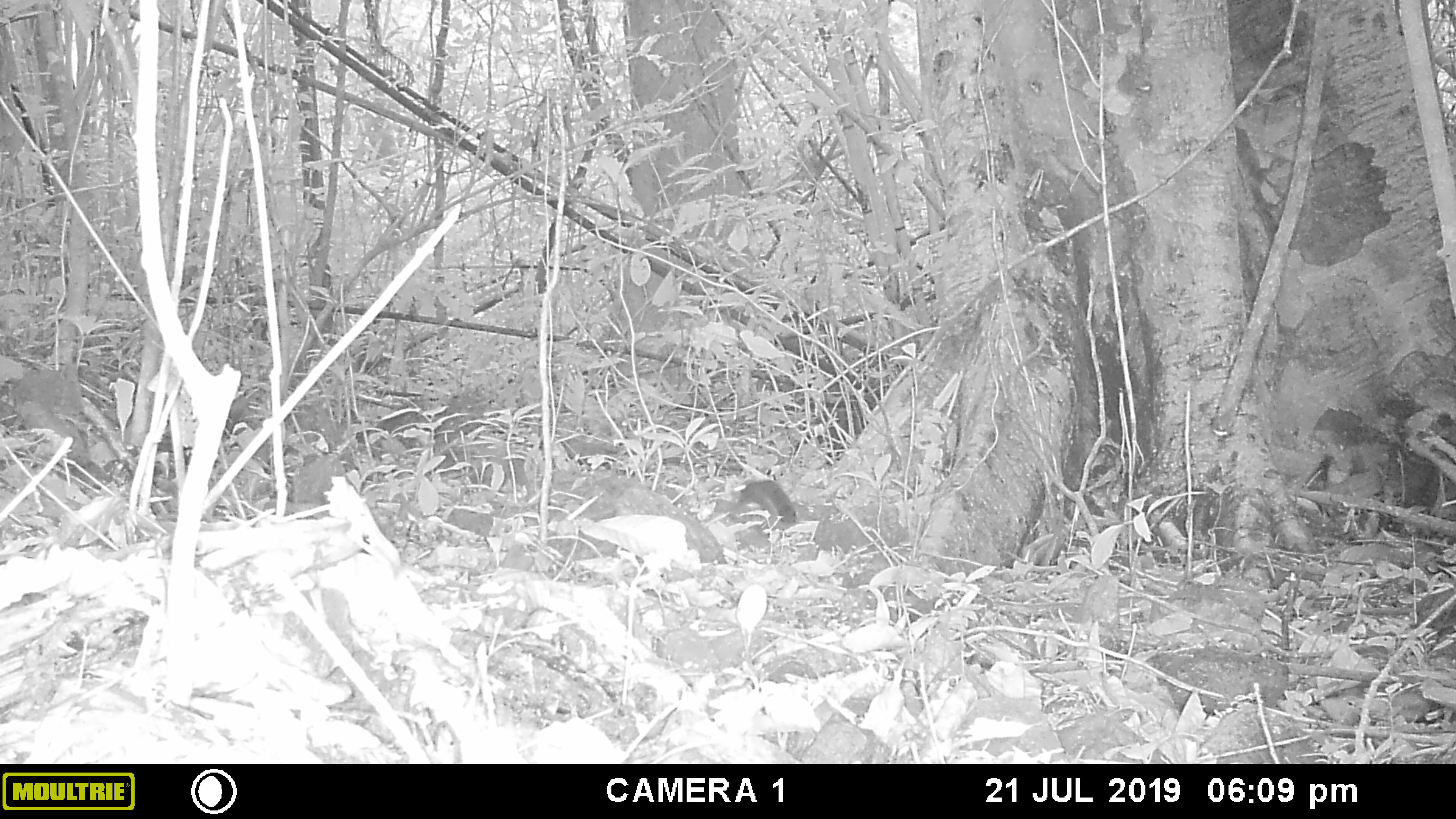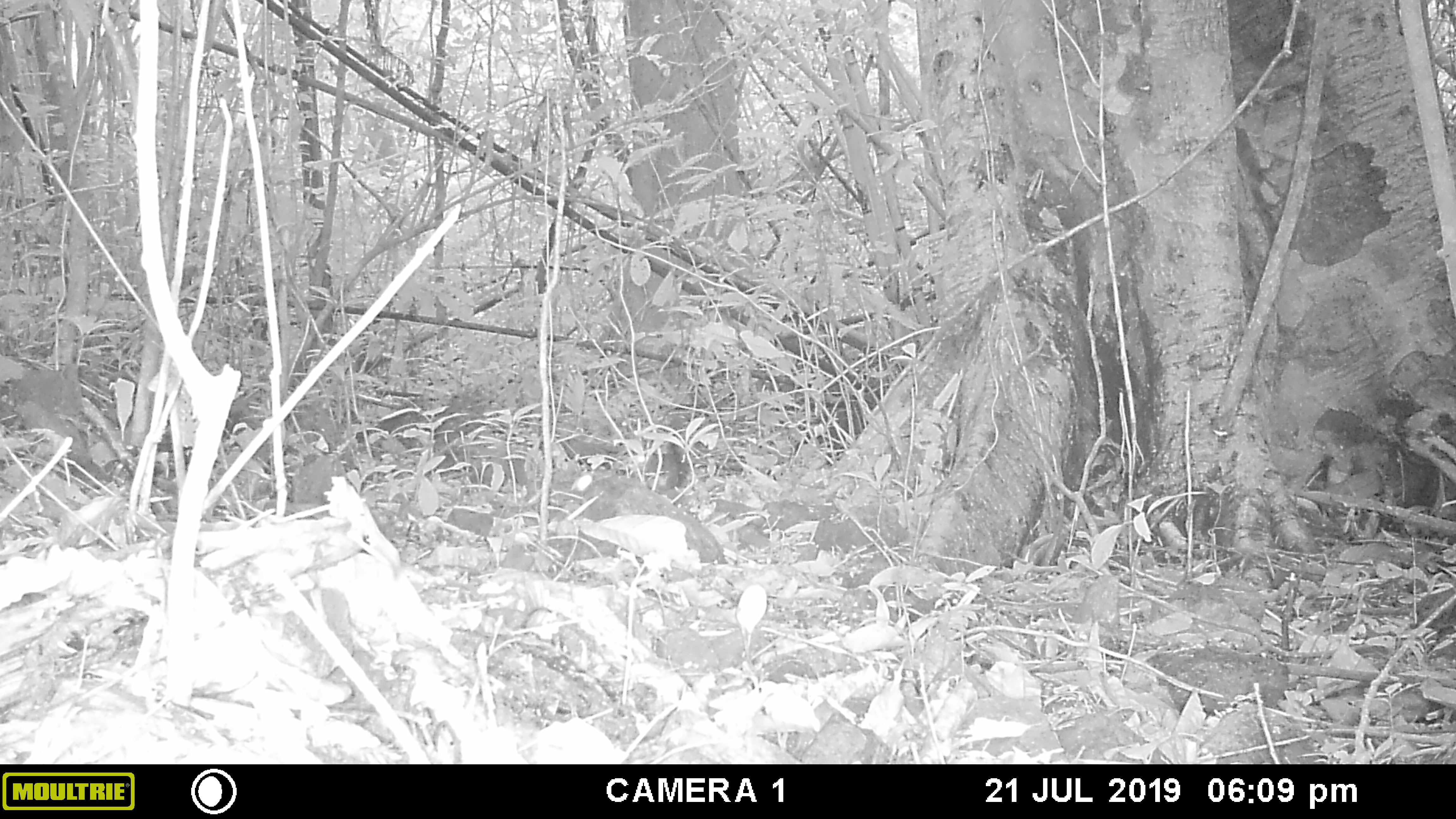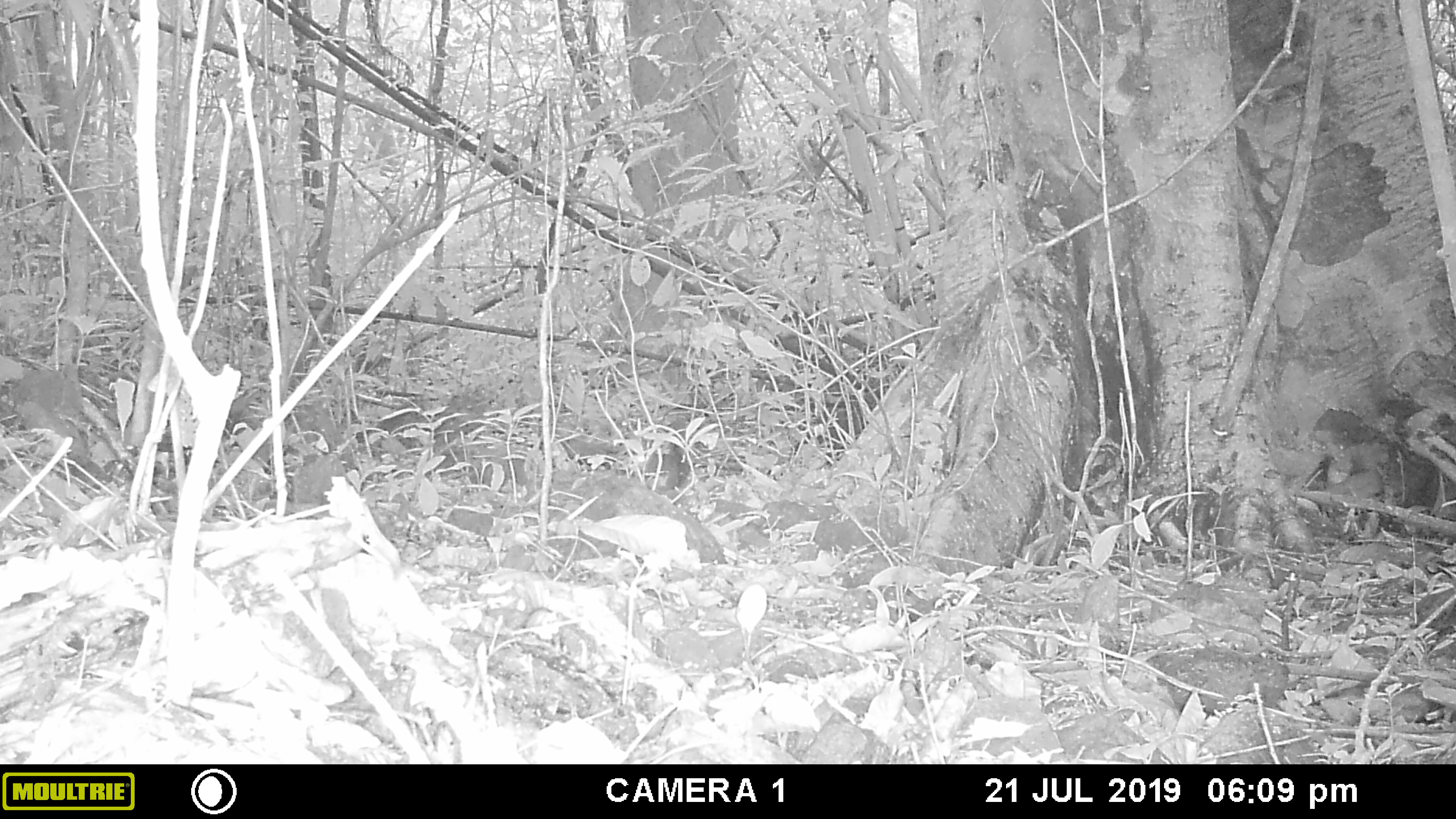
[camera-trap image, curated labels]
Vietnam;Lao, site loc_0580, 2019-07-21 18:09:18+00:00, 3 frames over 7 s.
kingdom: Animalia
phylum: Chordata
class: Mammalia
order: Rodentia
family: Sciuridae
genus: Dremomys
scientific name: Dremomys rufigenis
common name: red-cheeked squirrel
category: red cheeked squirrel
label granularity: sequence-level